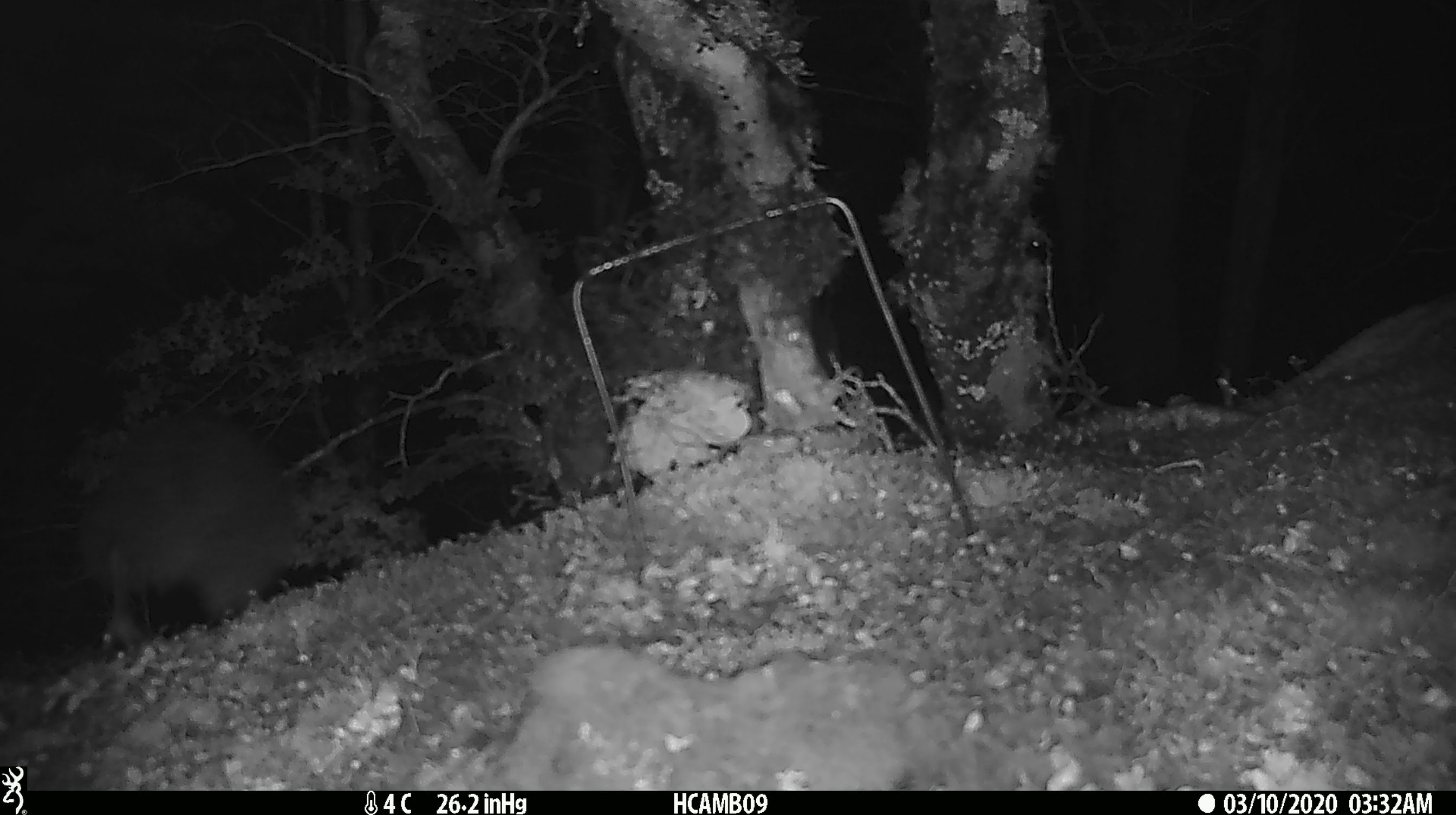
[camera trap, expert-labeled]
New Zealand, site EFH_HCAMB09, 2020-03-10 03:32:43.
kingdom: Animalia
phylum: Chordata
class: Aves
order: Apterygiformes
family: Apterygidae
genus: Apteryx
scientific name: Apteryx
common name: kiwi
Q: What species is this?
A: Kiwi (Apteryx).